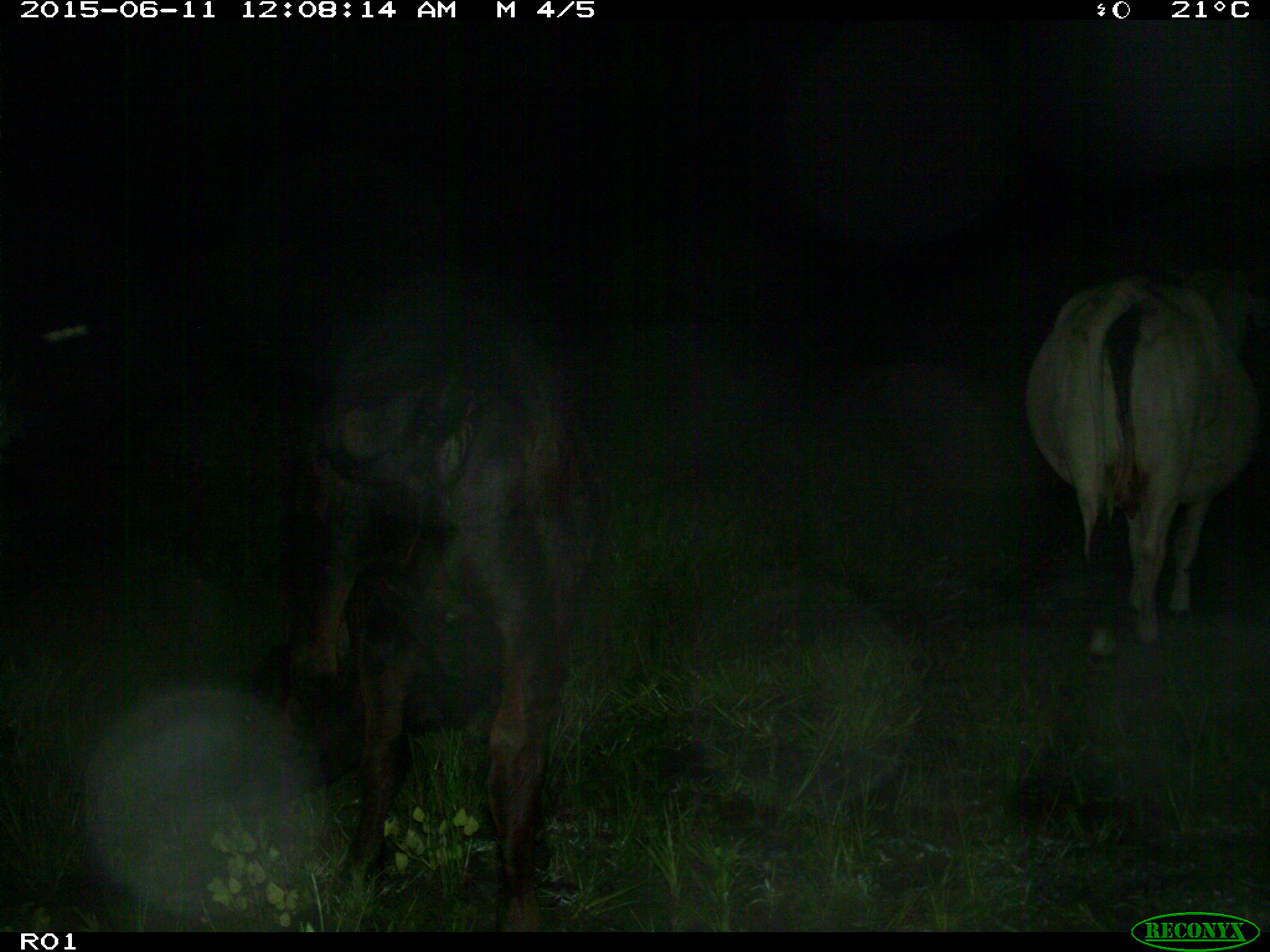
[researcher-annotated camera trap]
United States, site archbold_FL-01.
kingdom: Animalia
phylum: Chordata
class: Mammalia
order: Artiodactyla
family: Bovidae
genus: Bos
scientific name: Bos taurus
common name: domestic cow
Bos taurus (domestic cow).